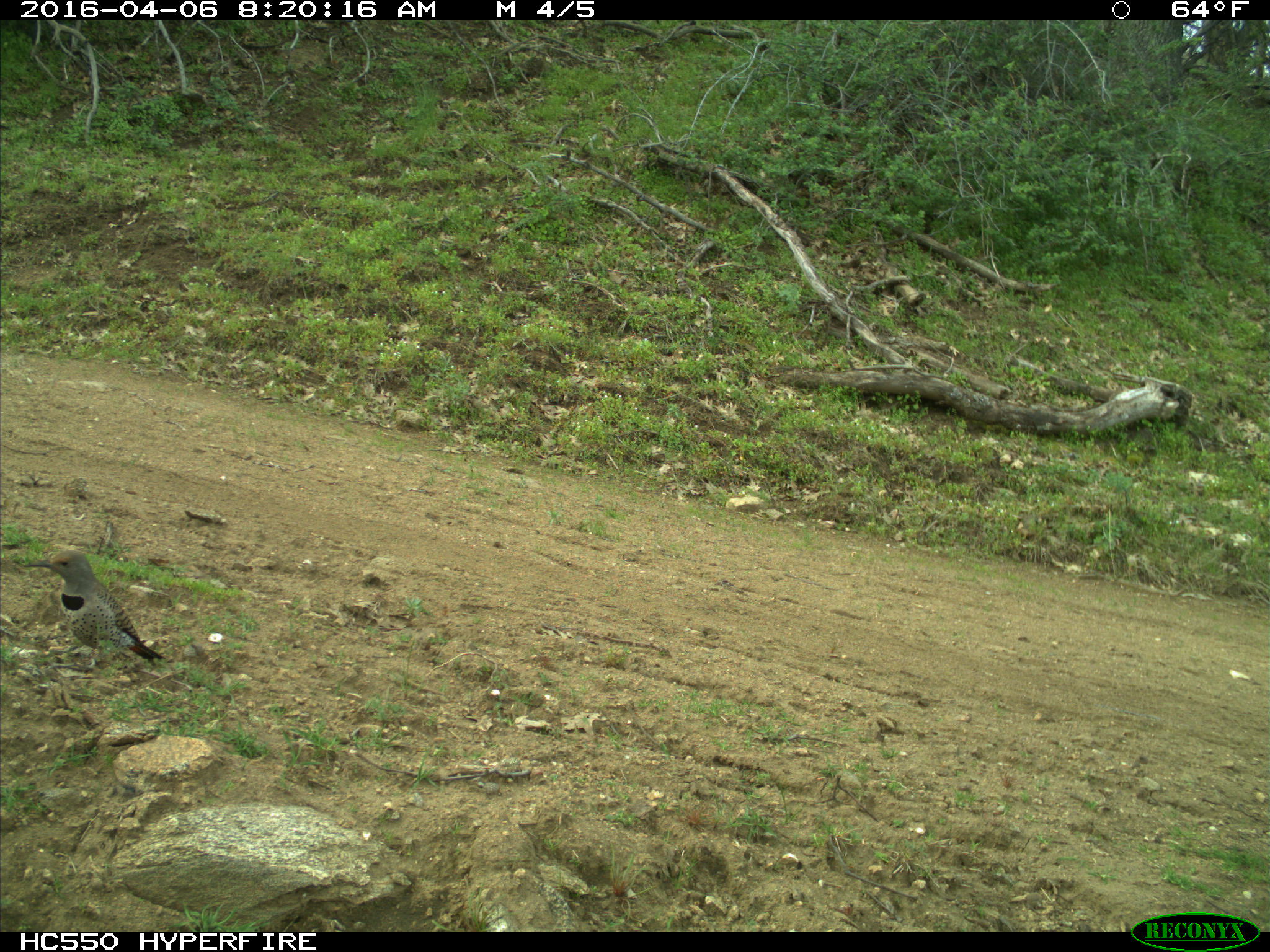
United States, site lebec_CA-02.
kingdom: Animalia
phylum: Chordata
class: Aves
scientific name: Aves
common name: birds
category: unidentified bird